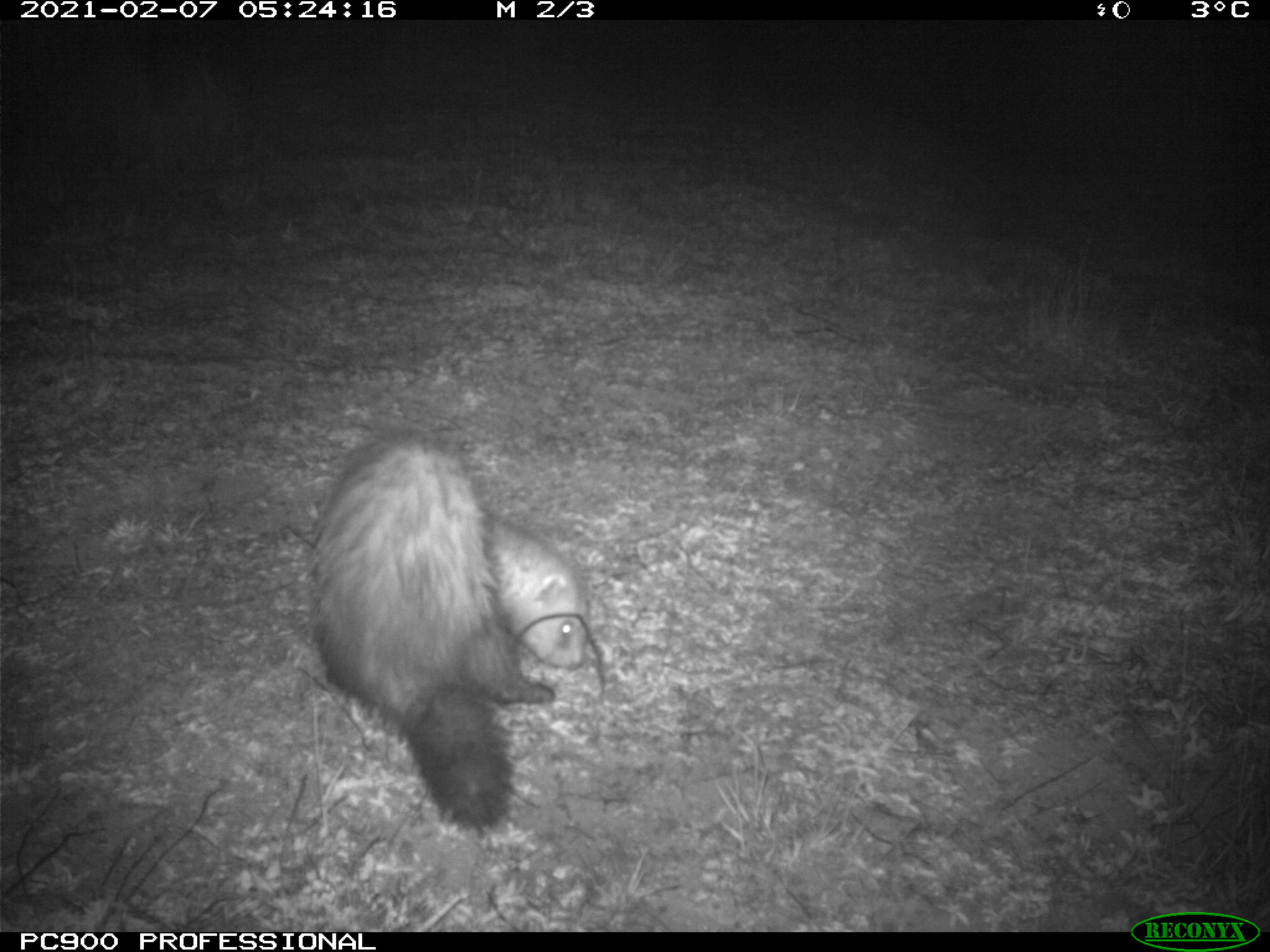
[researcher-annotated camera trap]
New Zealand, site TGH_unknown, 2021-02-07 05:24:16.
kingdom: Animalia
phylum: Chordata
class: Mammalia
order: Carnivora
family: Mustelidae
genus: Mustela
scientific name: Mustela furo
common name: ferret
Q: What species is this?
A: Ferret (Mustela furo).